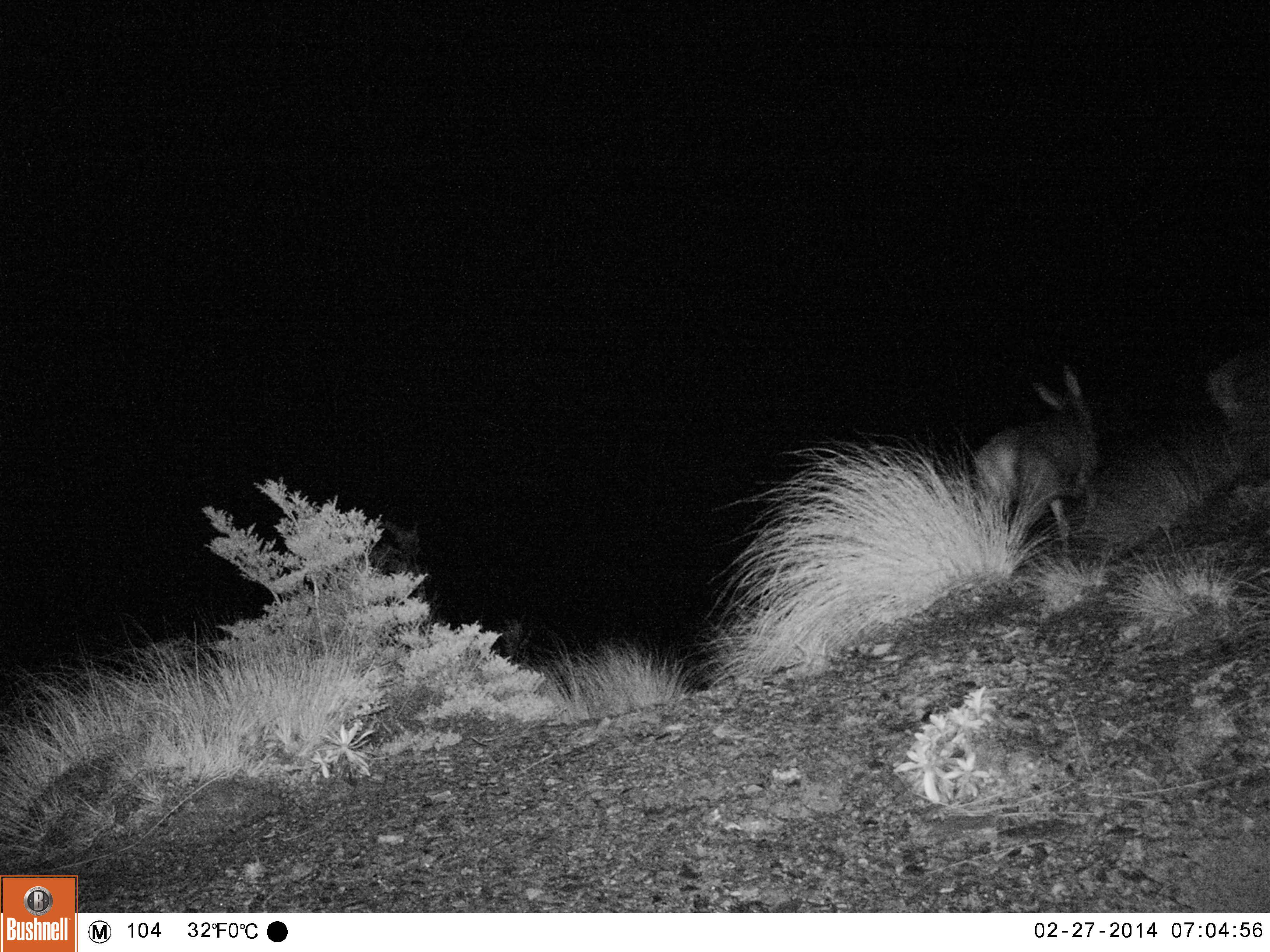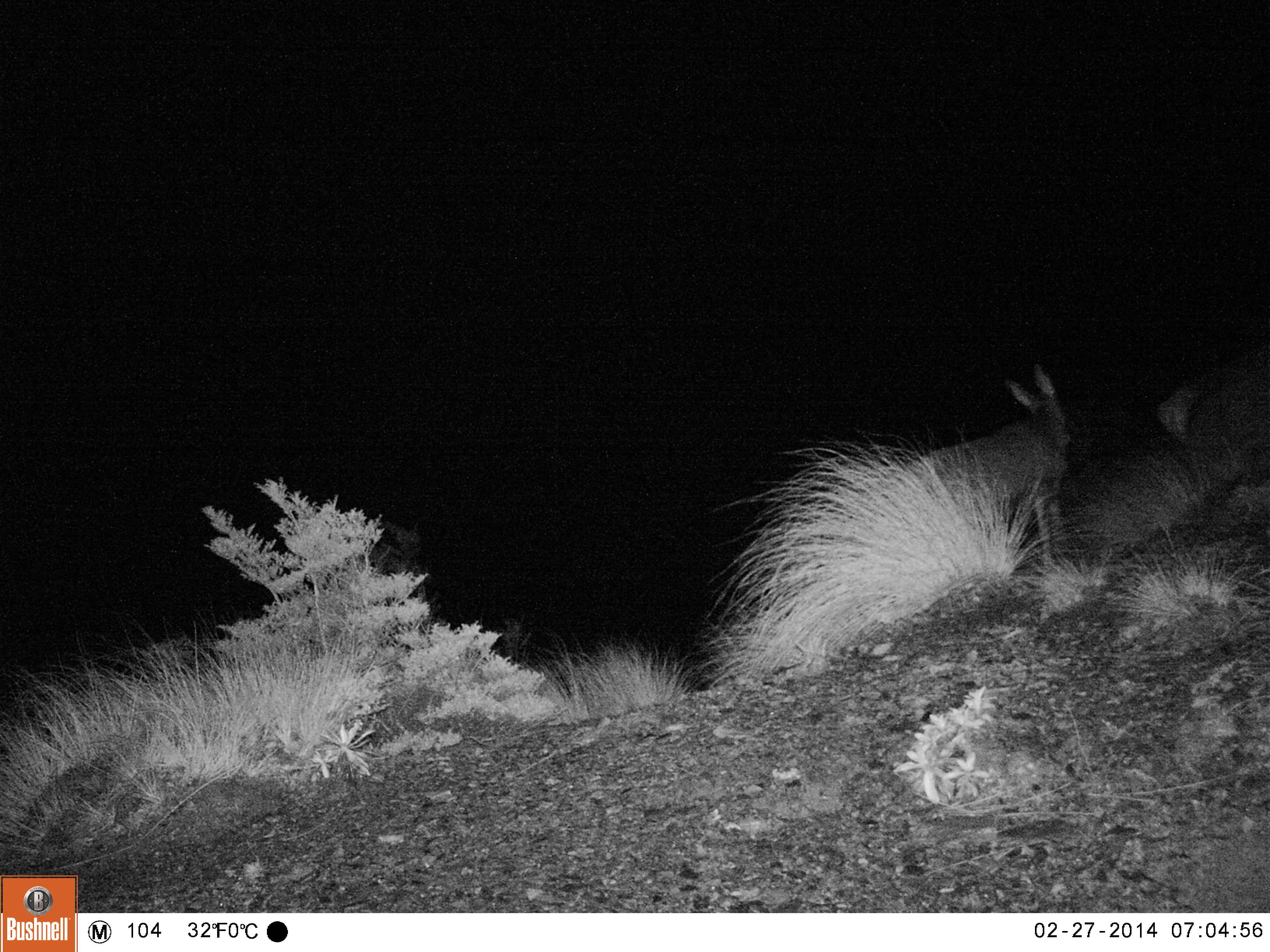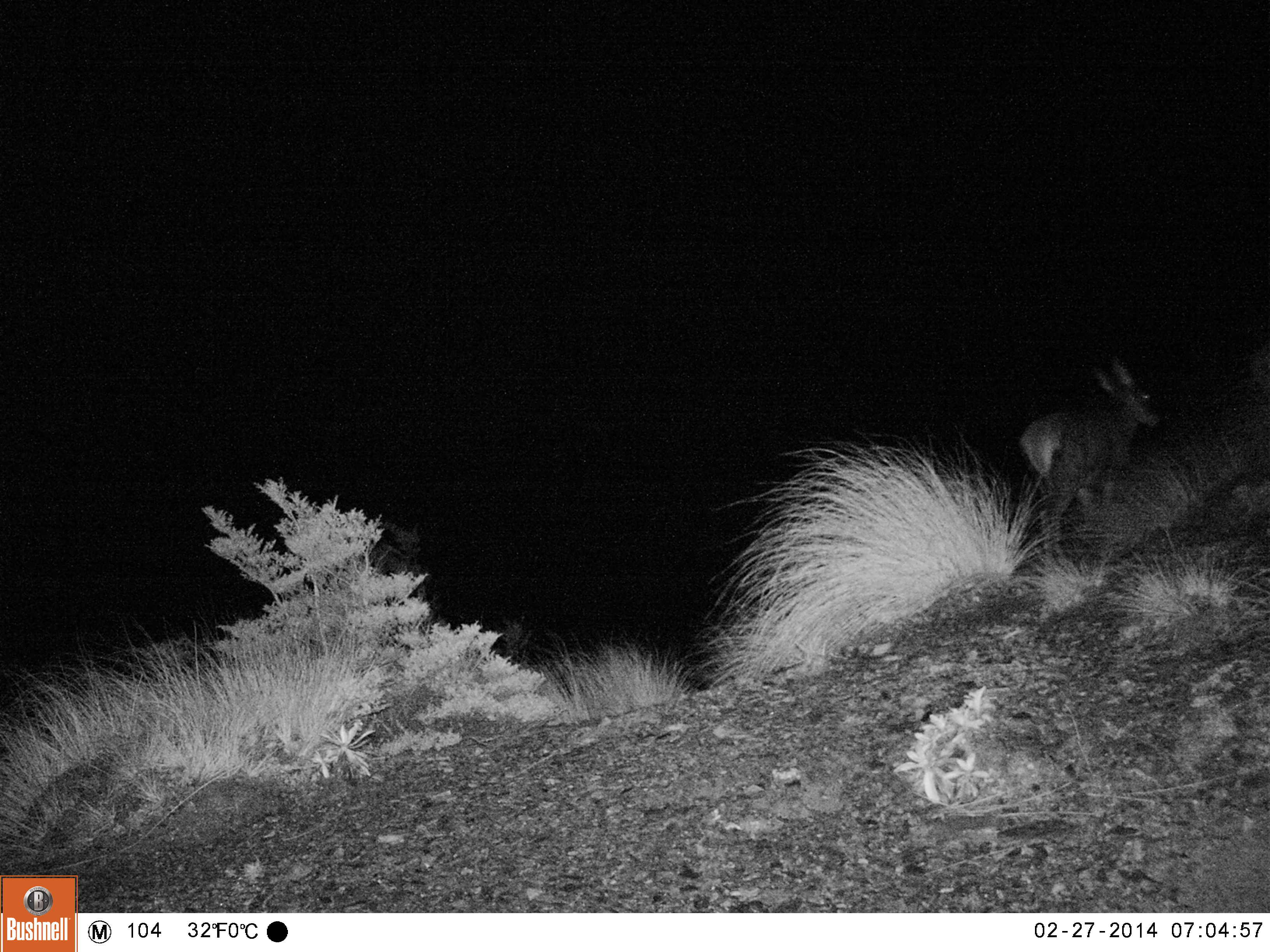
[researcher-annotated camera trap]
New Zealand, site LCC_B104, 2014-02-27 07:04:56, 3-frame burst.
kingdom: Animalia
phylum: Chordata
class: Mammalia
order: Artiodactyla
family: Cervidae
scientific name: Cervidae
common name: deer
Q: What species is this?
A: Deer (Cervidae).